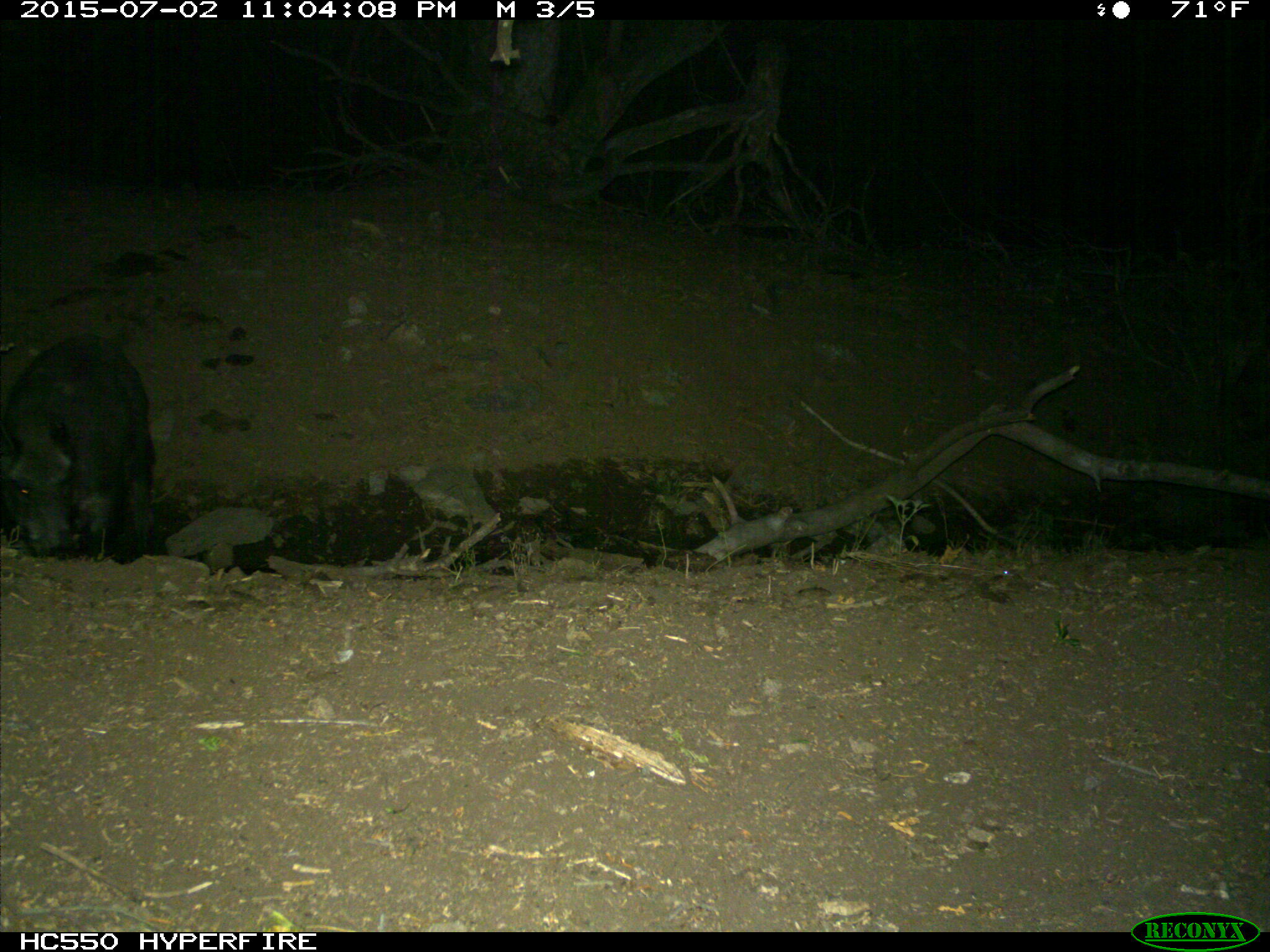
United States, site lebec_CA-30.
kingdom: Animalia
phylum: Chordata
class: Mammalia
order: Artiodactyla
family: Suidae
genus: Sus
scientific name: Sus scrofa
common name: wild boar